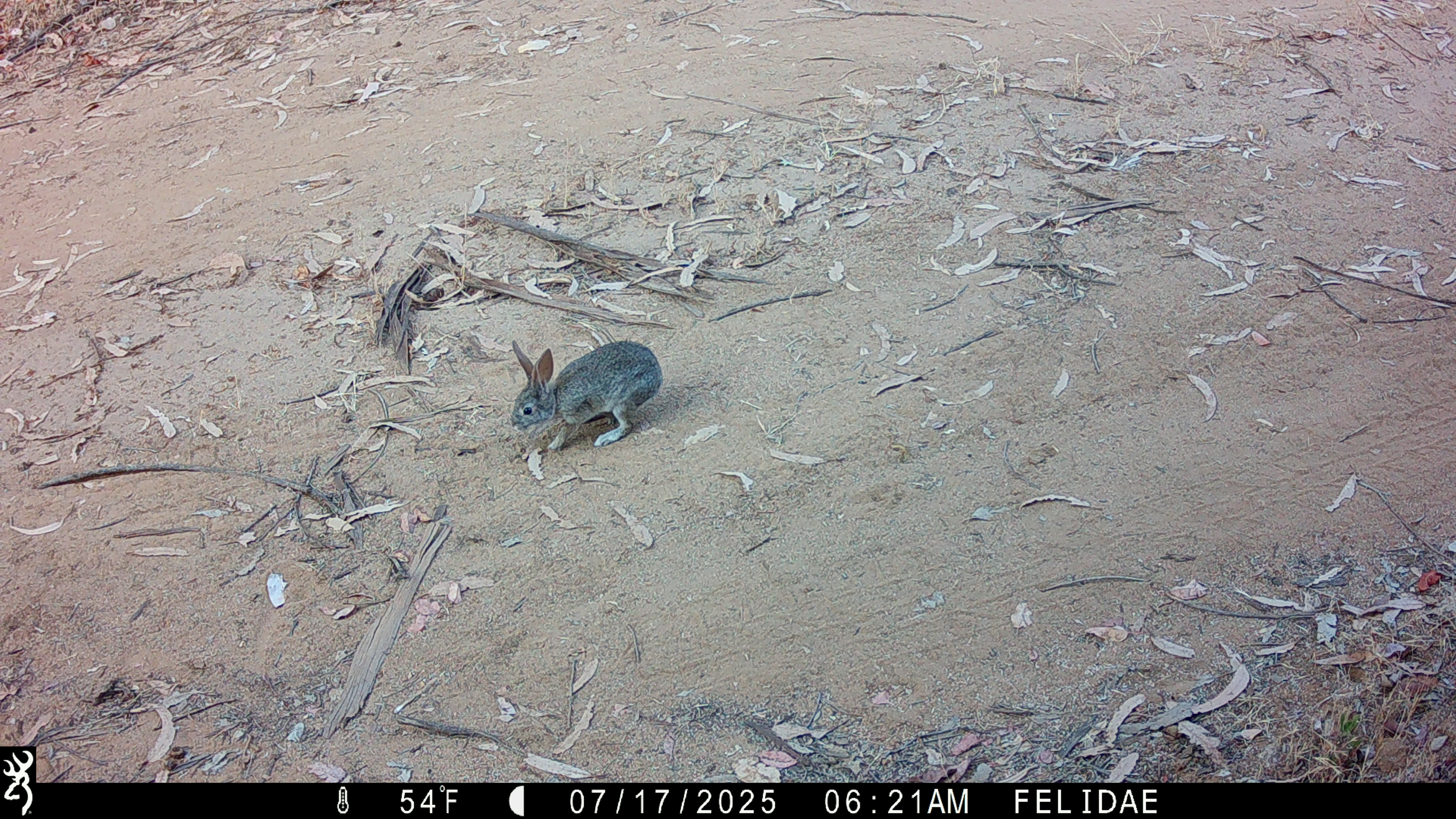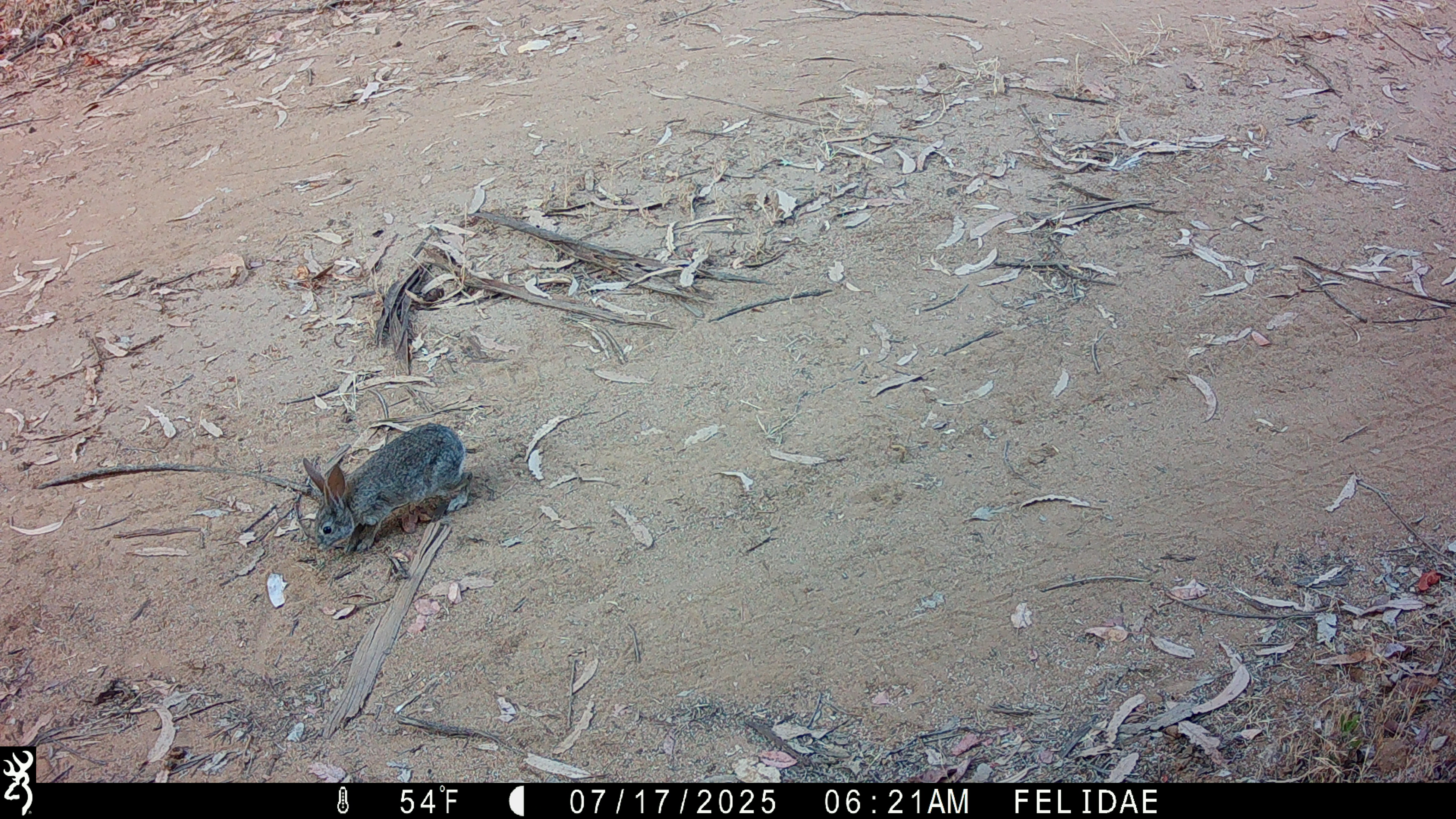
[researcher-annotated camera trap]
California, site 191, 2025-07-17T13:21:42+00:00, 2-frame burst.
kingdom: Animalia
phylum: Chordata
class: Mammalia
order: Lagomorpha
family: Leporidae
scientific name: Leporidae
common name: rabbit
Rabbit (Leporidae).